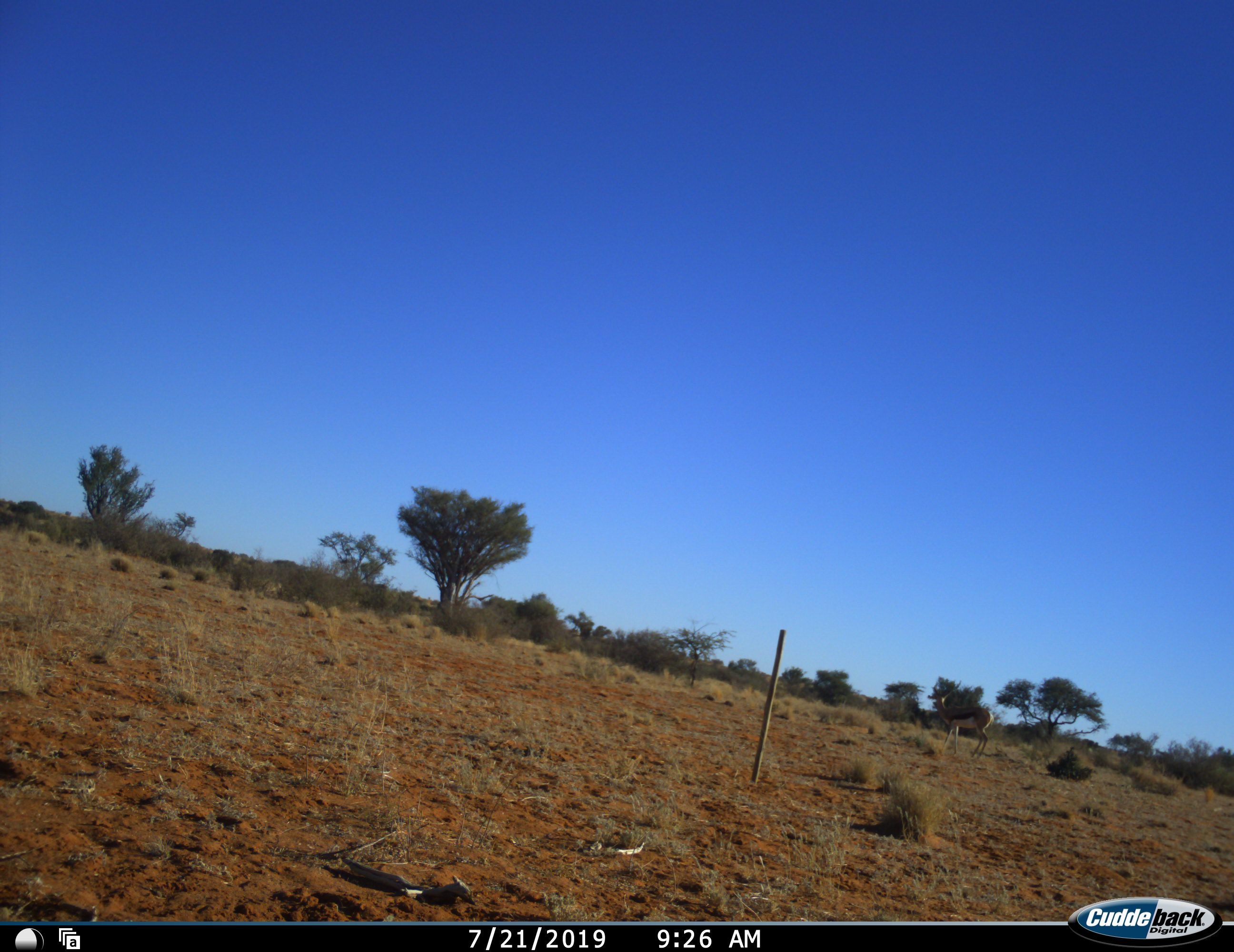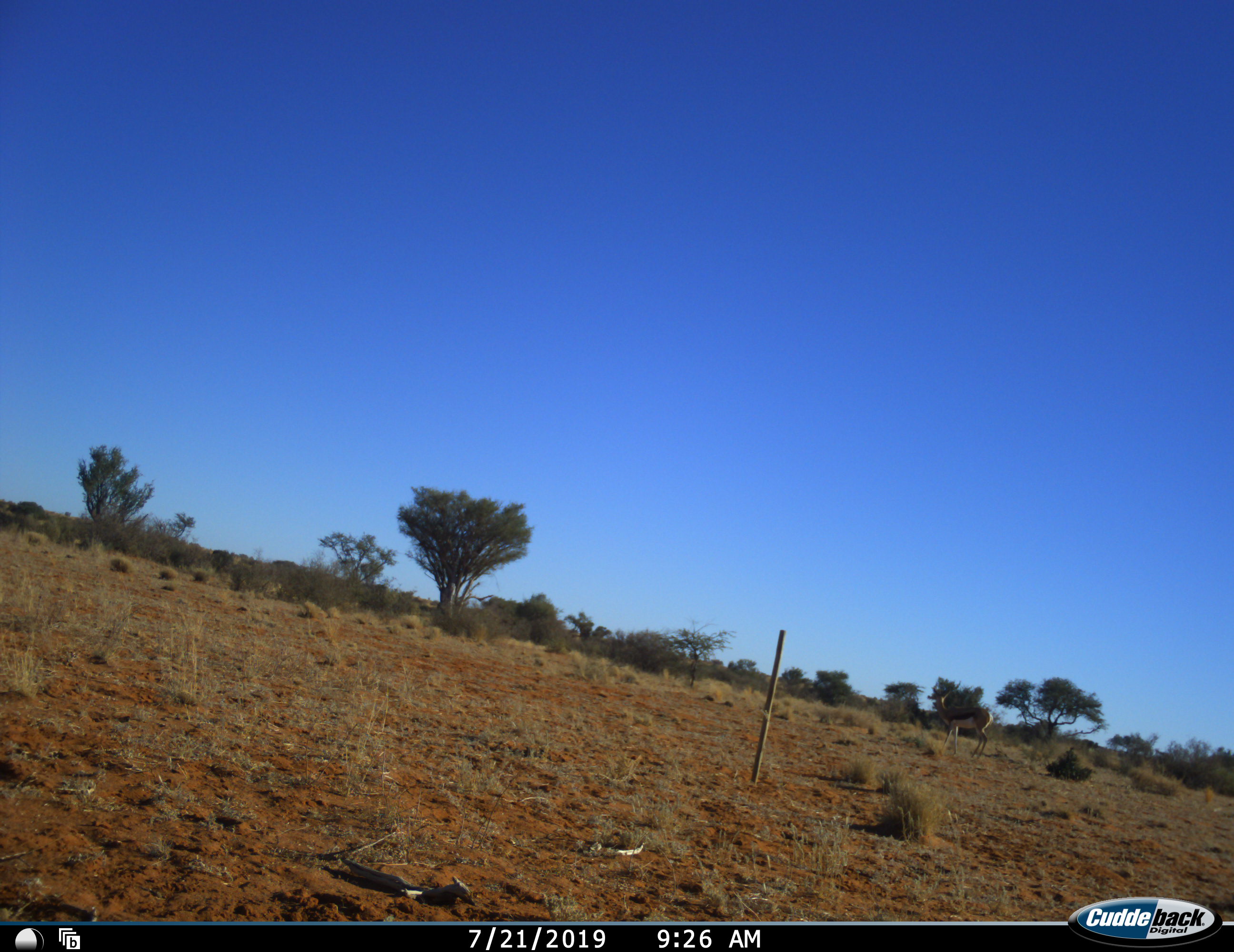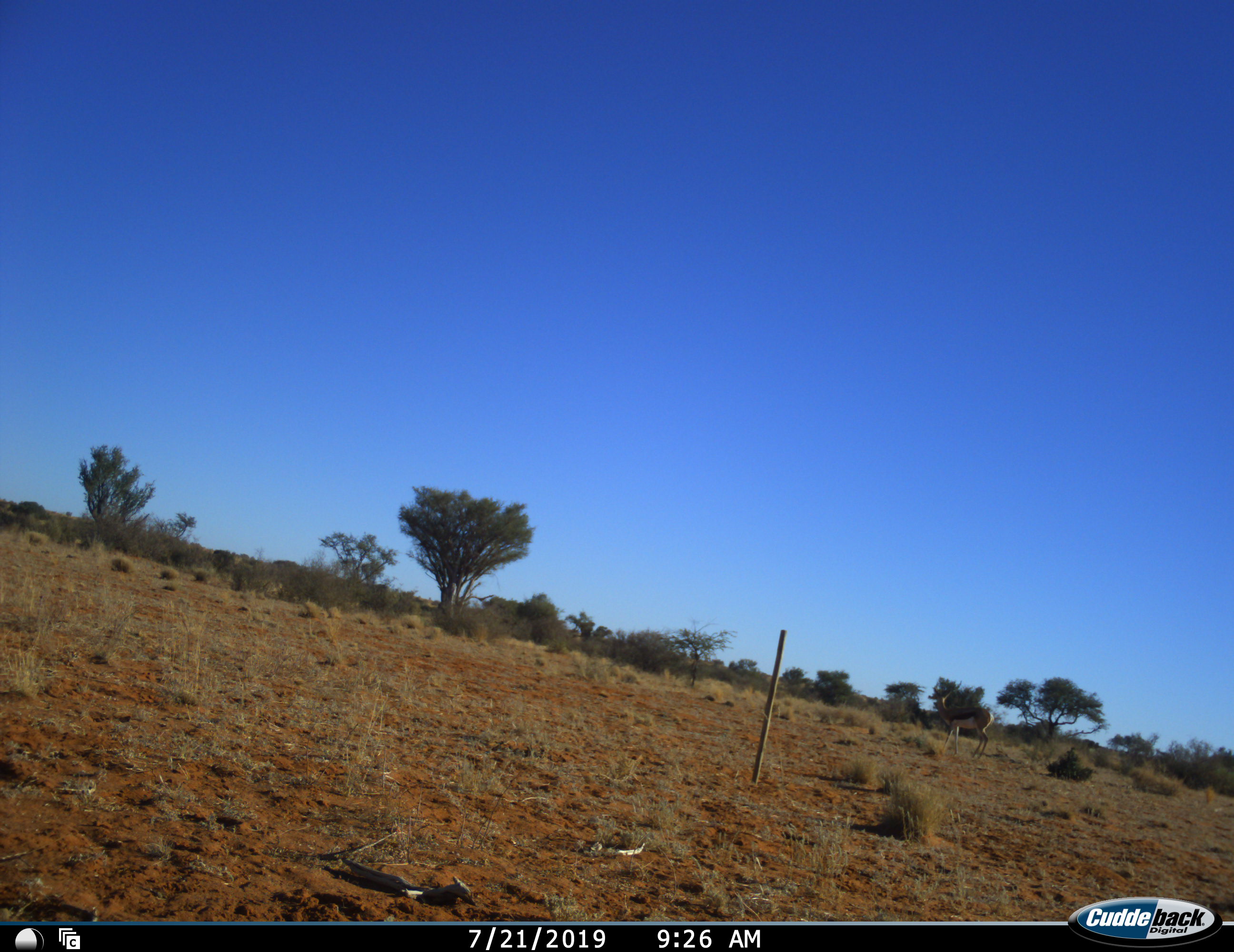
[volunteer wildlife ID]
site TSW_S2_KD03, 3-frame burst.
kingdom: Animalia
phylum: Chordata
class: Mammalia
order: Artiodactyla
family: Bovidae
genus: Antidorcas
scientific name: Antidorcas marsupialis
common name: springbok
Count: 1.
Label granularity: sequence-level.